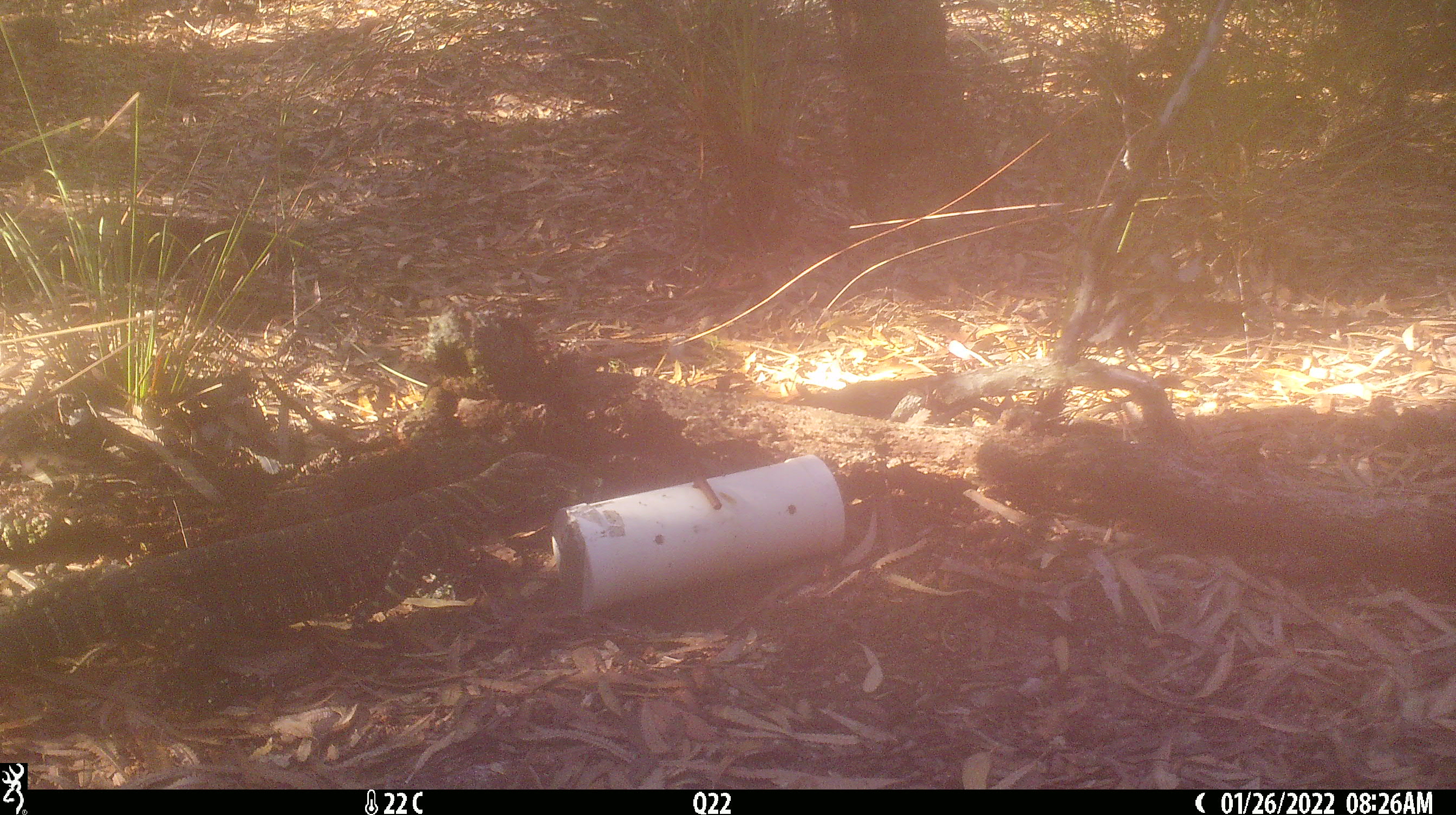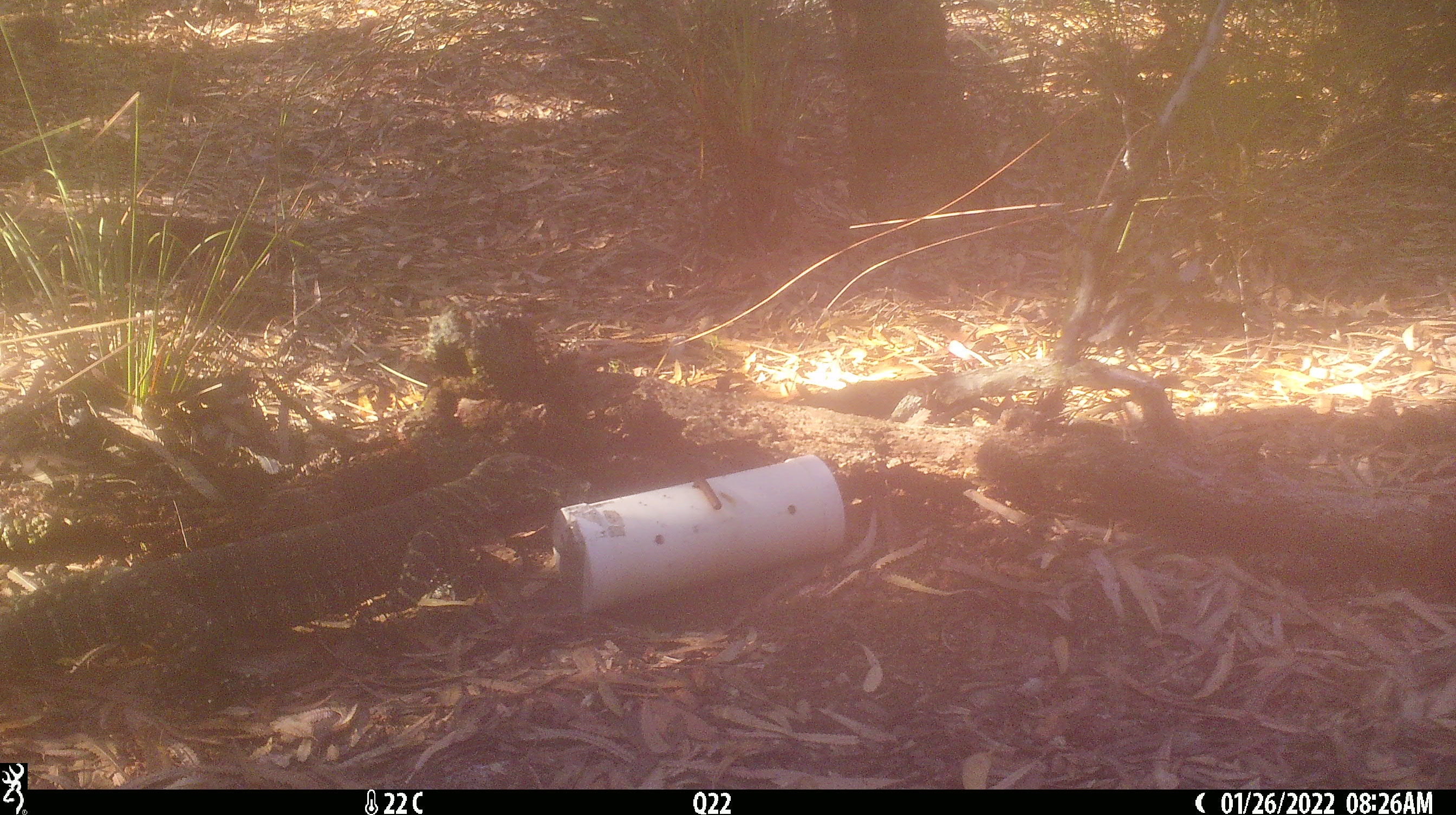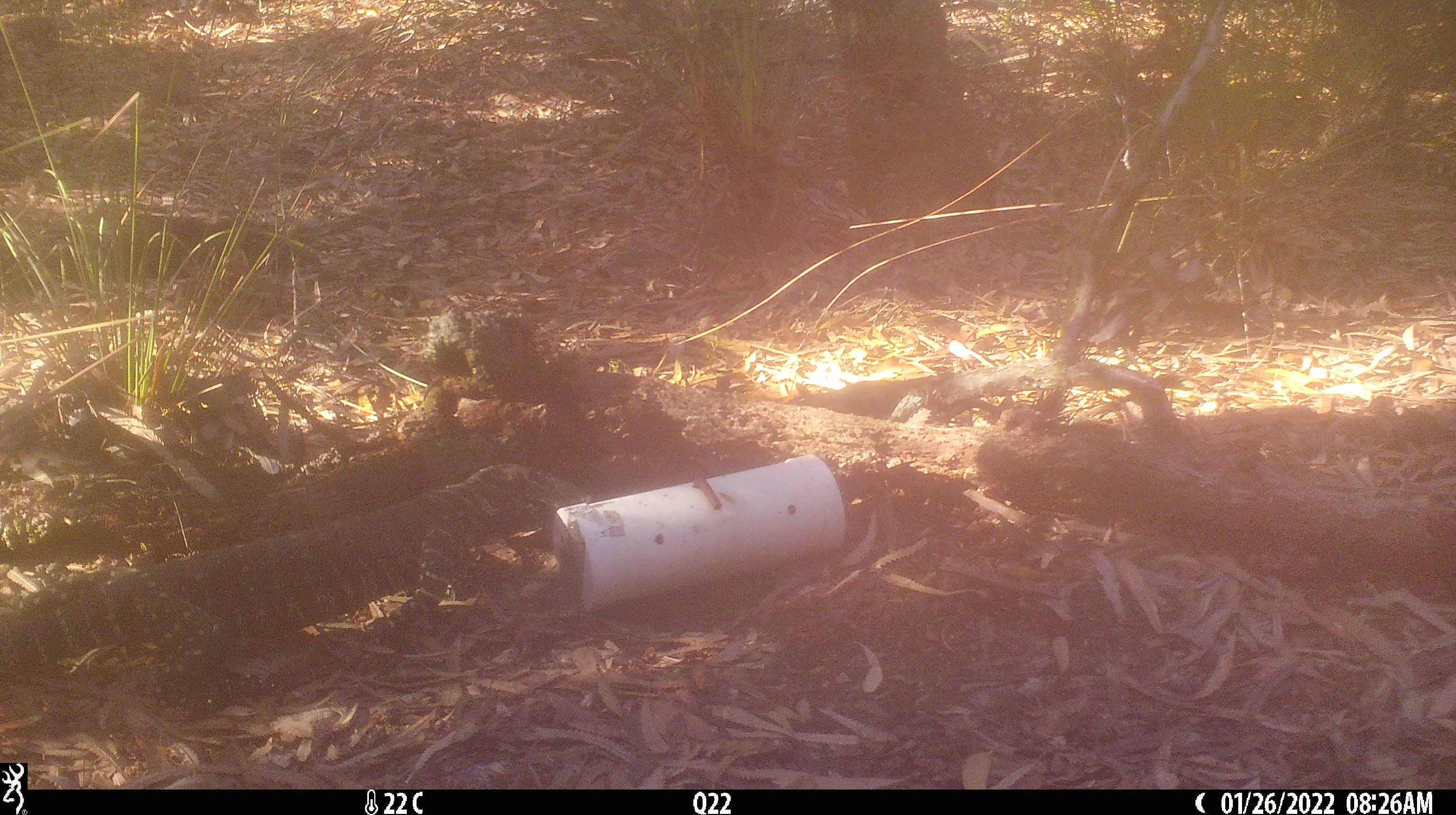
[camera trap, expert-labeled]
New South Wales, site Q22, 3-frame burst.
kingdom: Animalia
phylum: Chordata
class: Reptilia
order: Squamata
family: Varanidae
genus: Varanus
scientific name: Varanus varius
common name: lace monitor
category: goanna